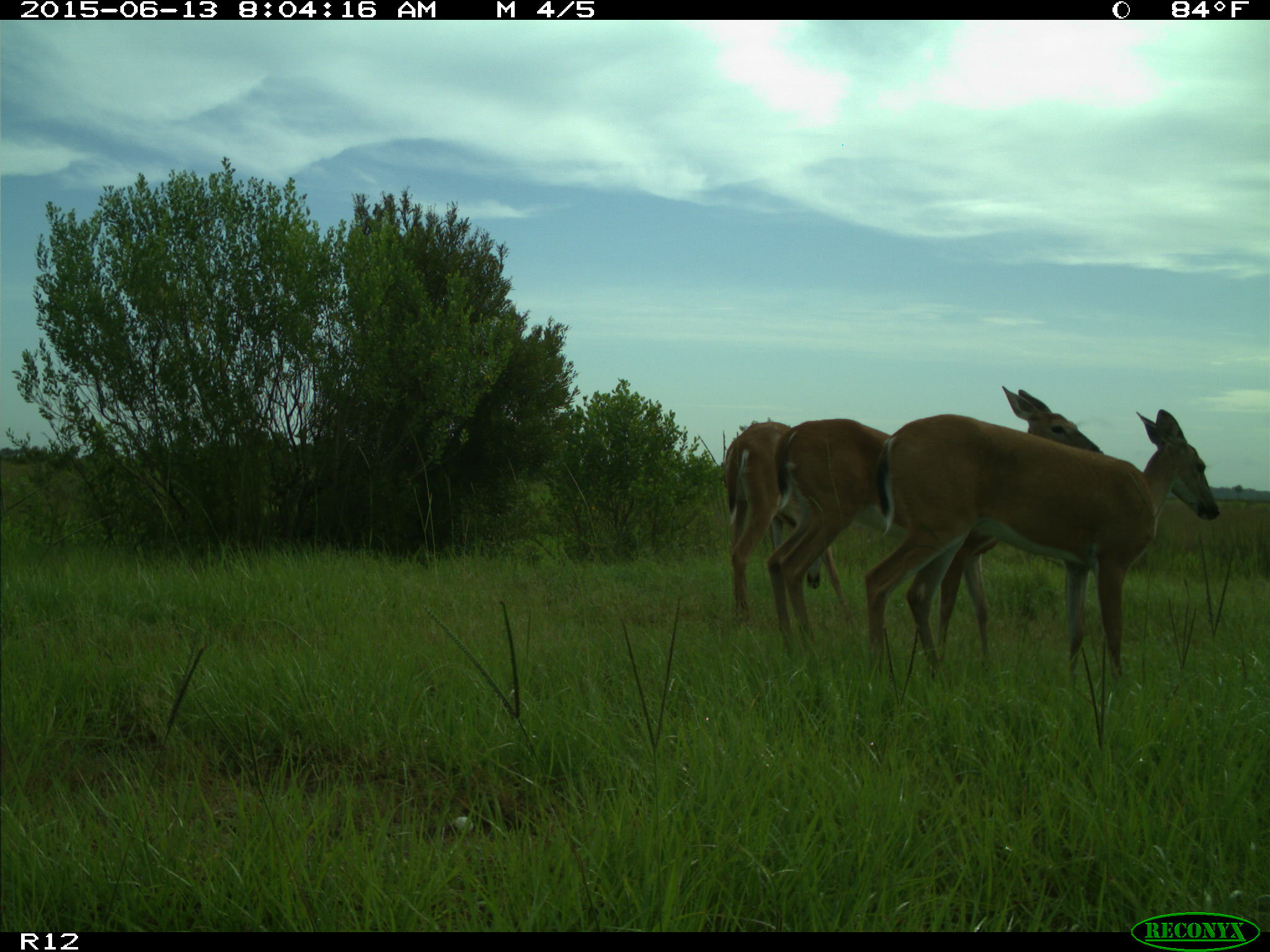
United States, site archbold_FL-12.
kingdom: Animalia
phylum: Chordata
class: Mammalia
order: Artiodactyla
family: Cervidae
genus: Odocoileus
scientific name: Odocoileus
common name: deer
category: unidentified deer